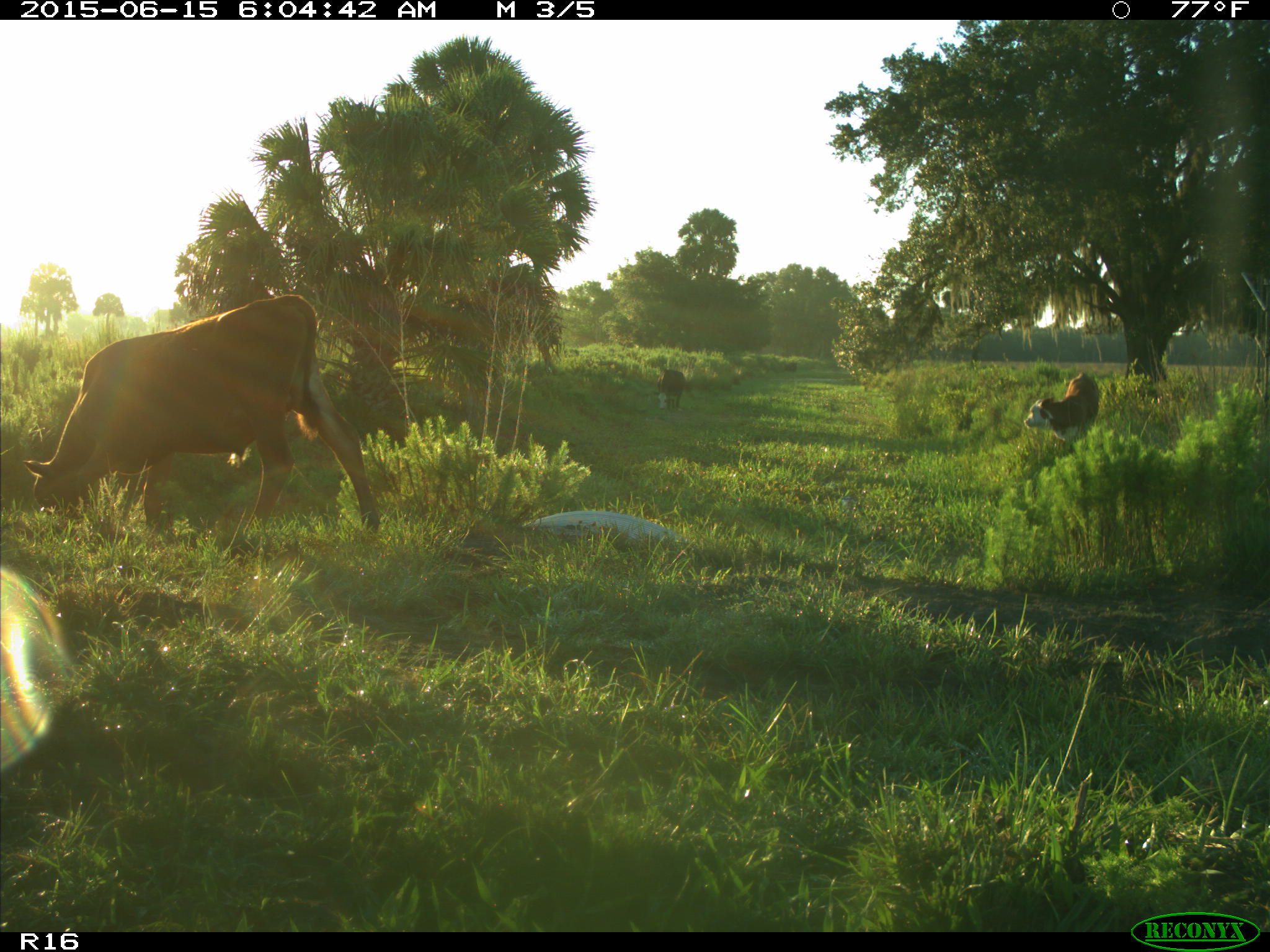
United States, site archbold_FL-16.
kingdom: Animalia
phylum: Chordata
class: Mammalia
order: Artiodactyla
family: Bovidae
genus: Bos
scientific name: Bos taurus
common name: domestic cow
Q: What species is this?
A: Bos taurus (domestic cow).